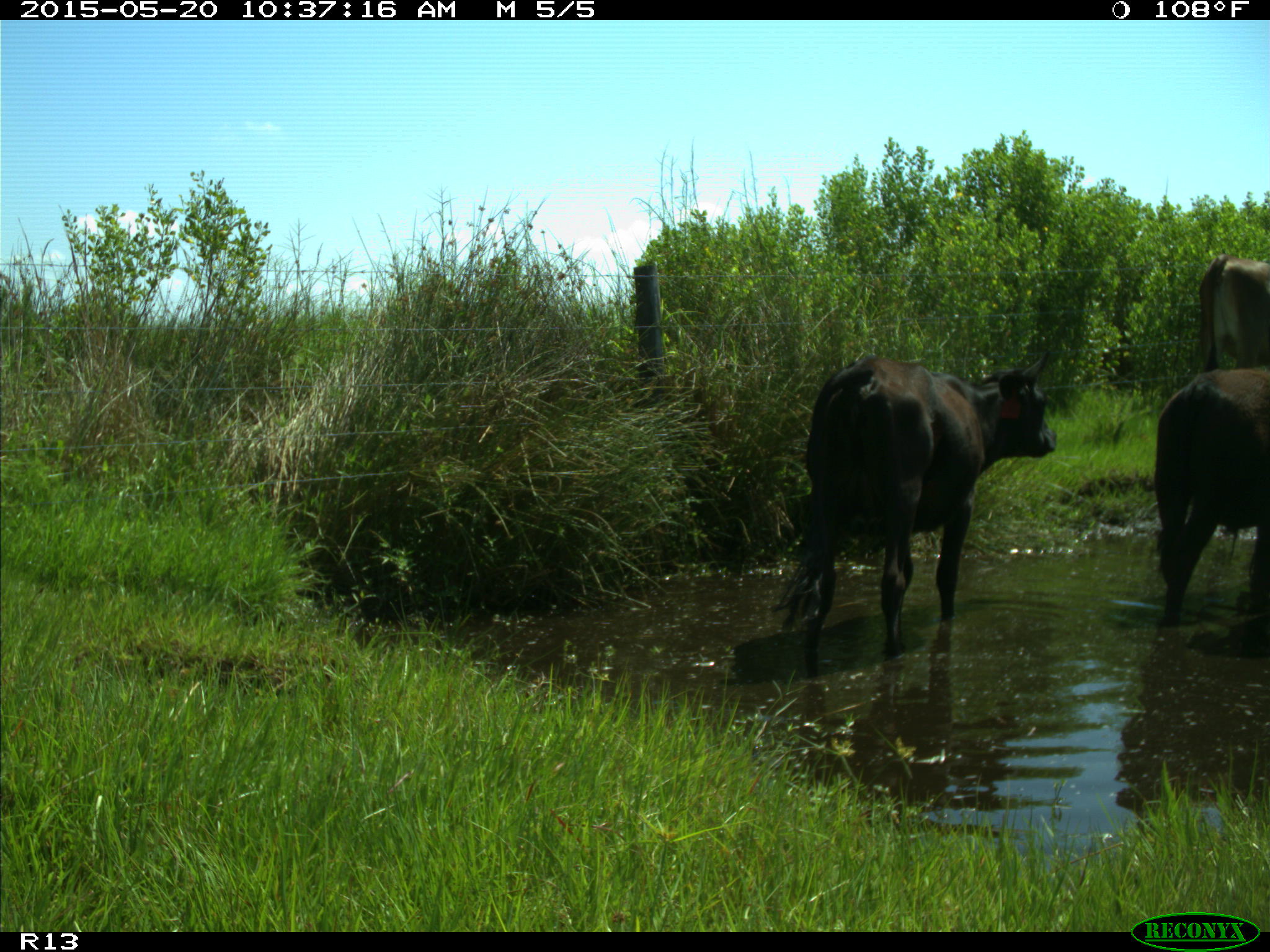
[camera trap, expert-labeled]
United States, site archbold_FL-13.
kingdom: Animalia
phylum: Chordata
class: Mammalia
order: Artiodactyla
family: Bovidae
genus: Bos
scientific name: Bos taurus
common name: domestic cow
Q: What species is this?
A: Bos taurus (domestic cow).